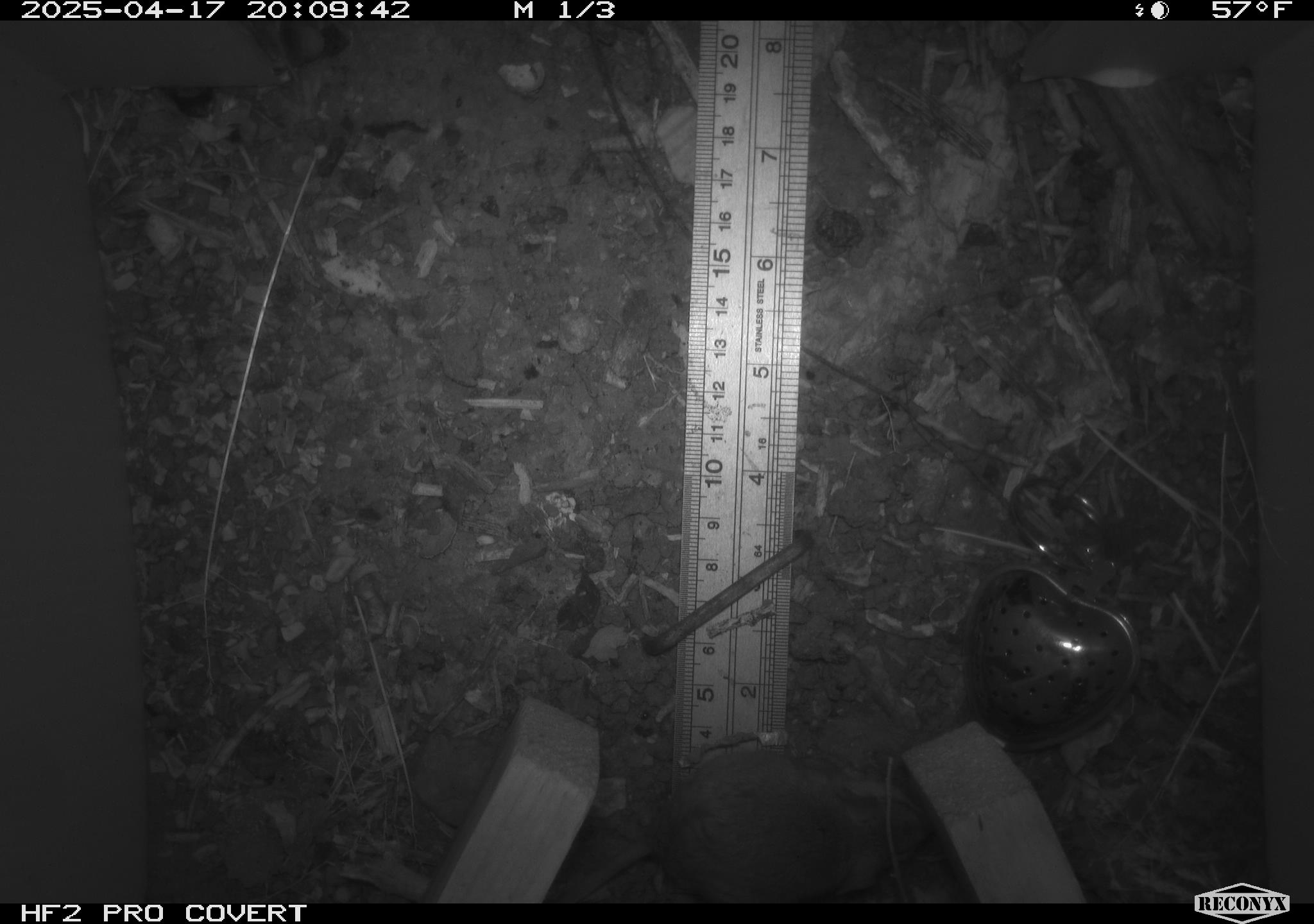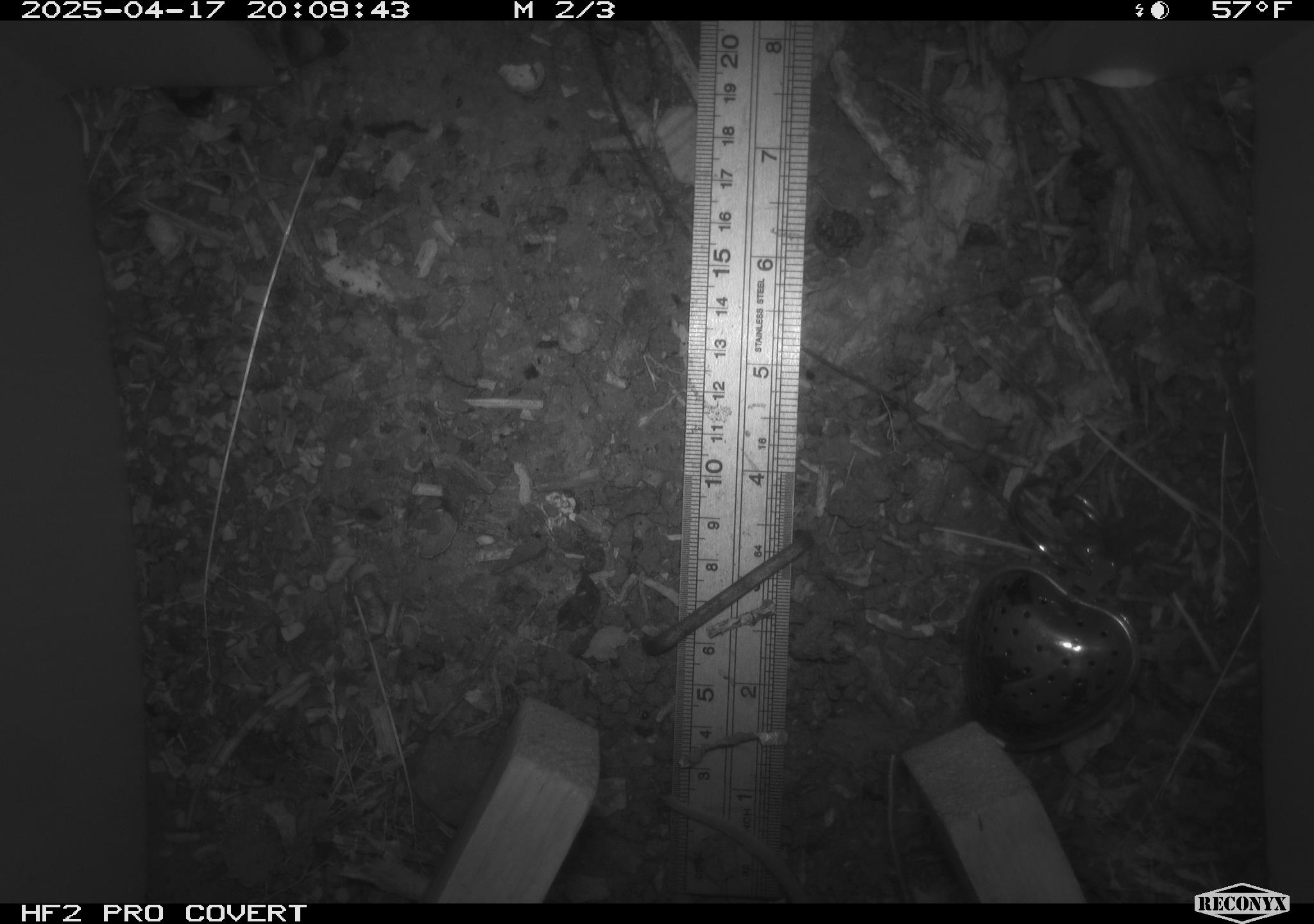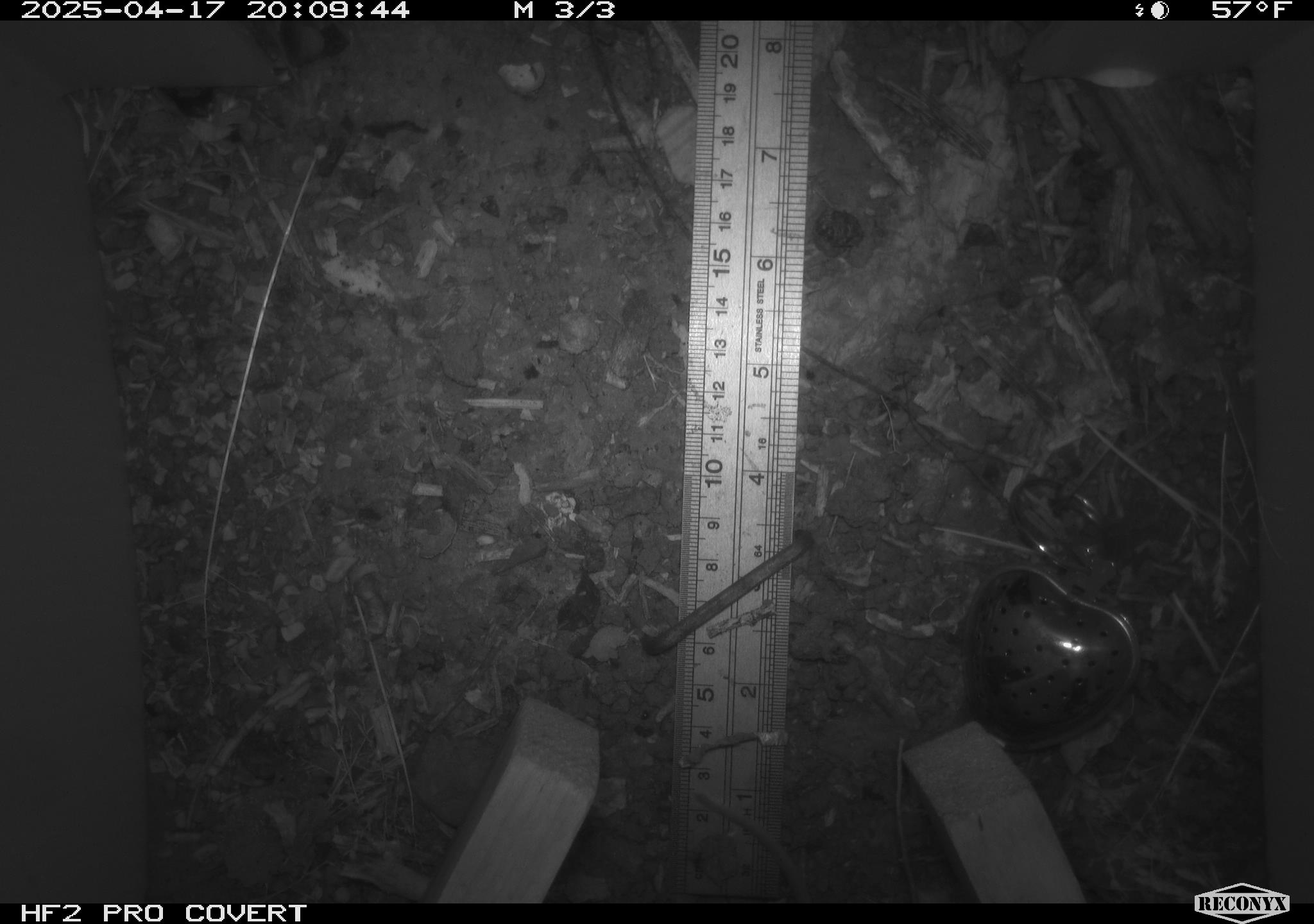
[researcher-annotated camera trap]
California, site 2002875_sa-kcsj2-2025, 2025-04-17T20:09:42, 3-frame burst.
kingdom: Animalia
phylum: Chordata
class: Mammalia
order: Rodentia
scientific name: Rodentia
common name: rodent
Rodent (Rodentia).